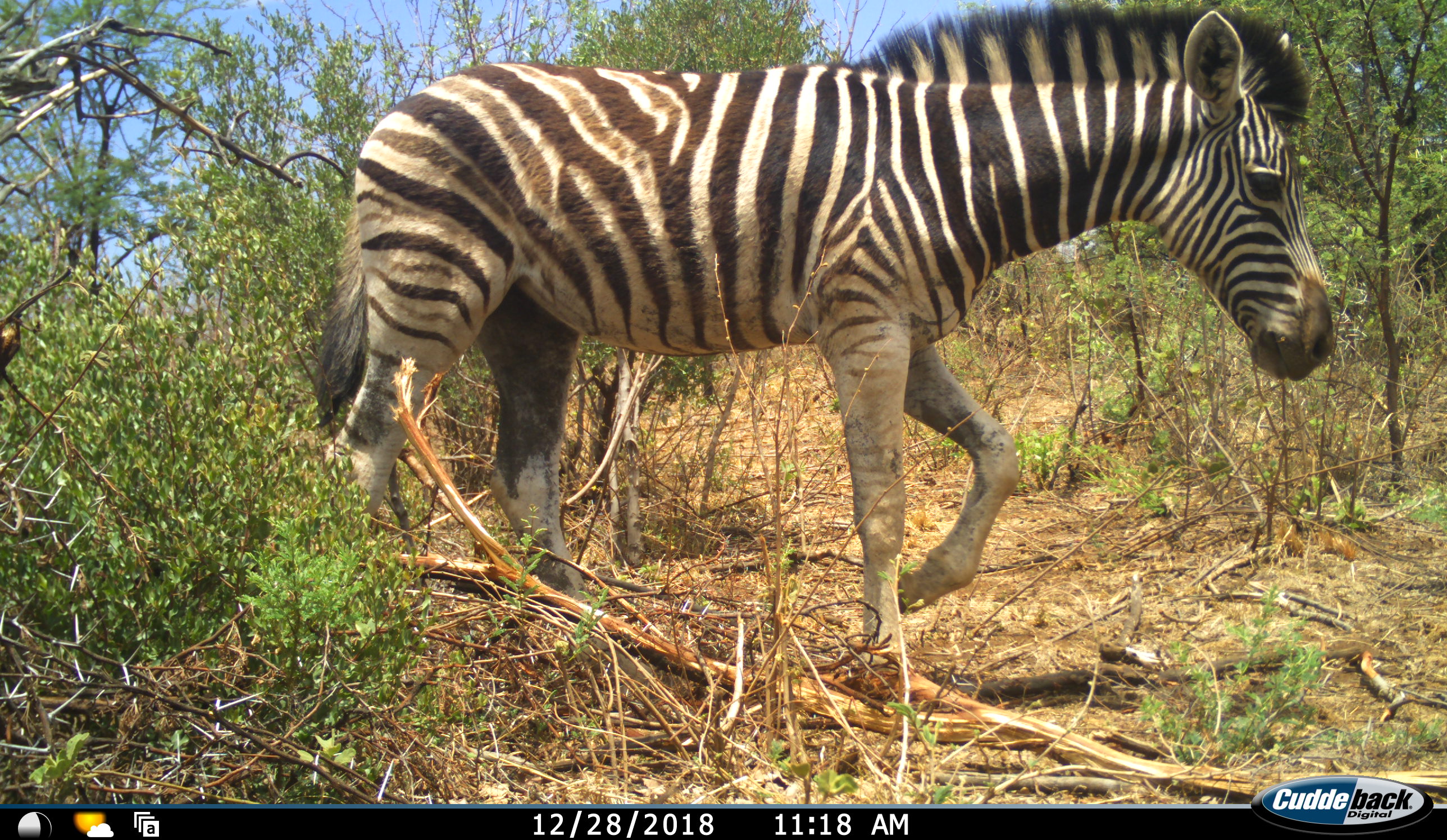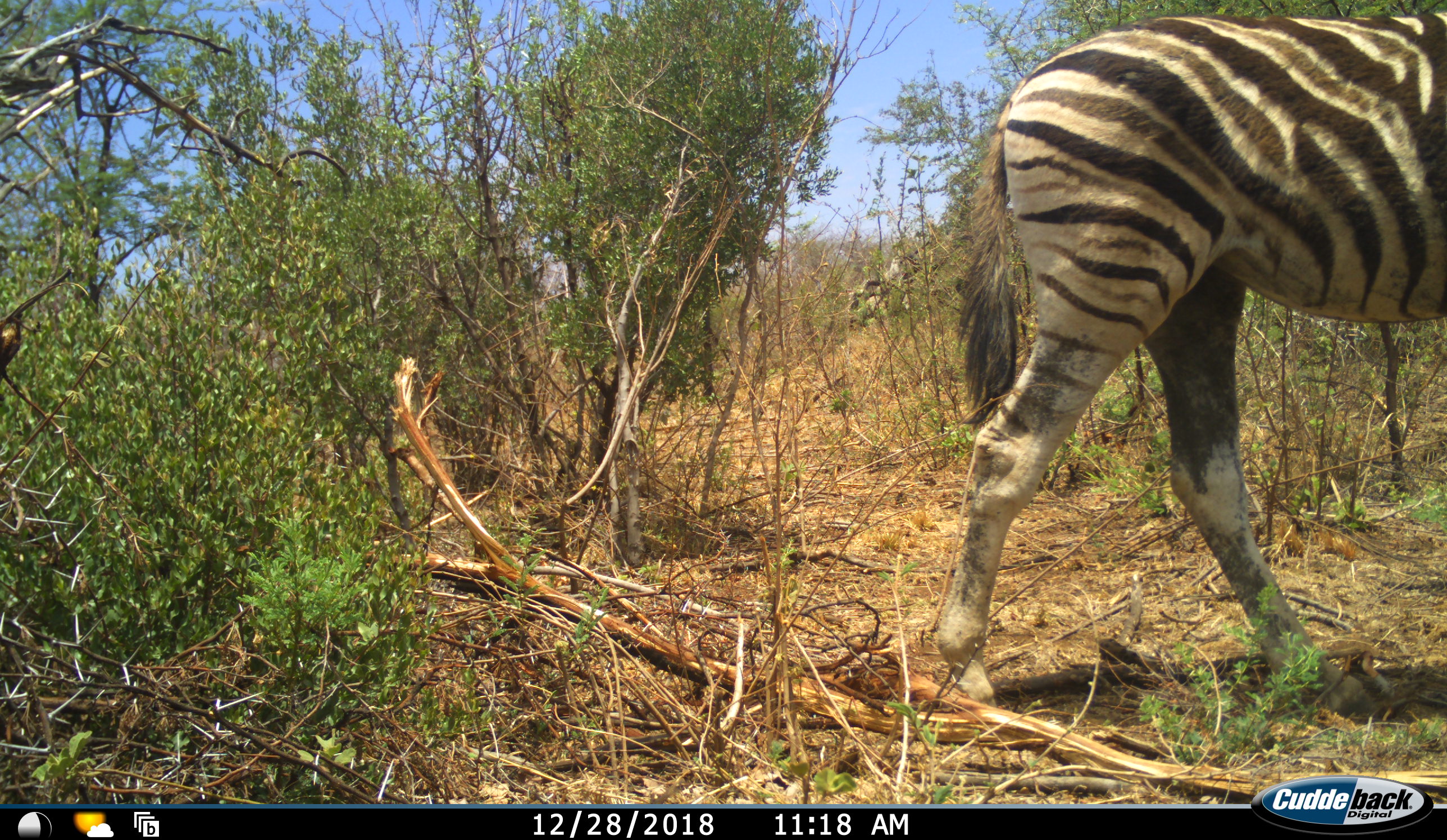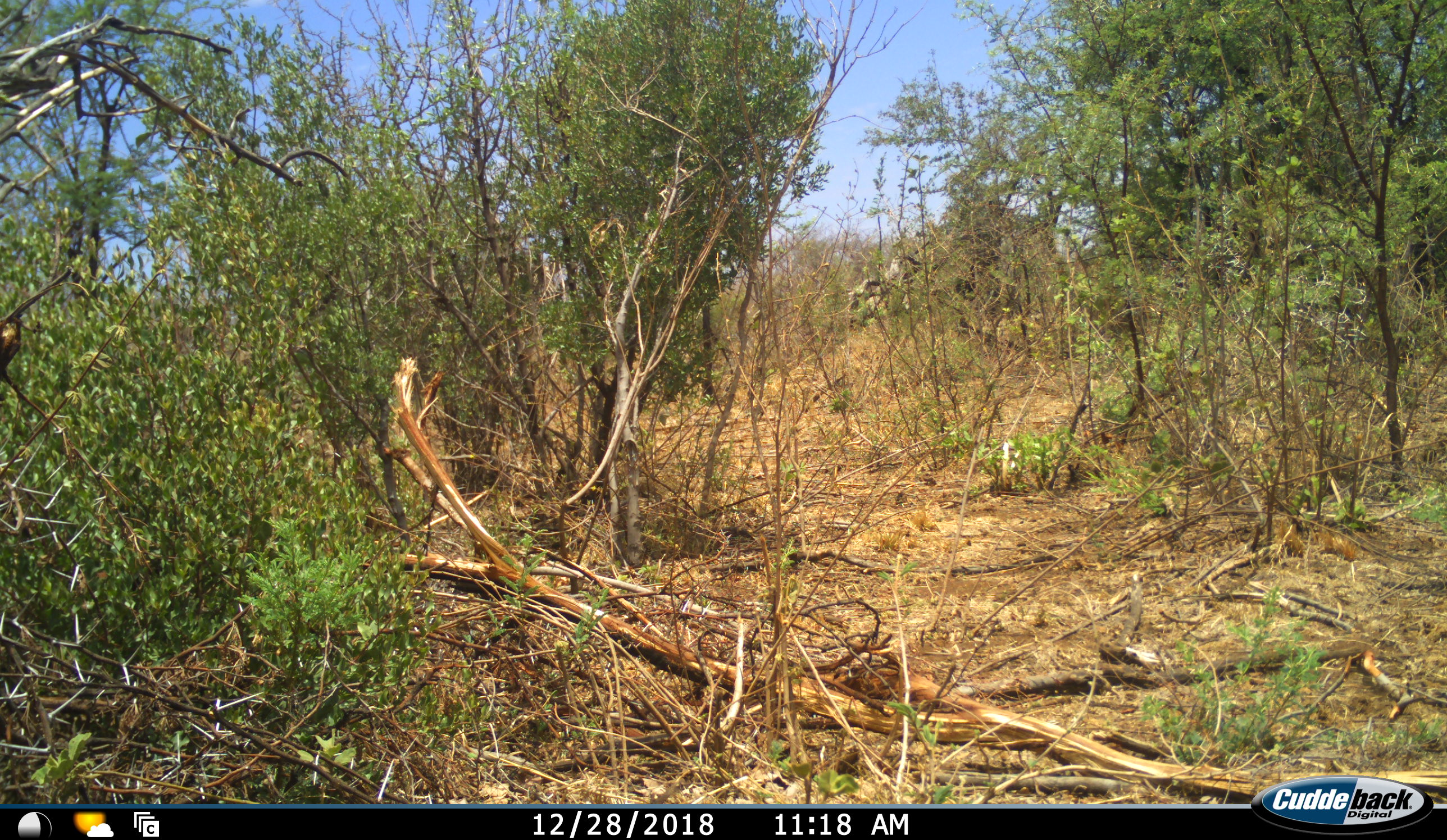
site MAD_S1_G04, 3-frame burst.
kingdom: Animalia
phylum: Chordata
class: Mammalia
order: Perissodactyla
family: Equidae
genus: Equus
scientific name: Equus quagga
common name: plains zebra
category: zebraplains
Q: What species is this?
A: Zebraplains (plains zebra) (Equus quagga).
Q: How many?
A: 1.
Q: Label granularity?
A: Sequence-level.